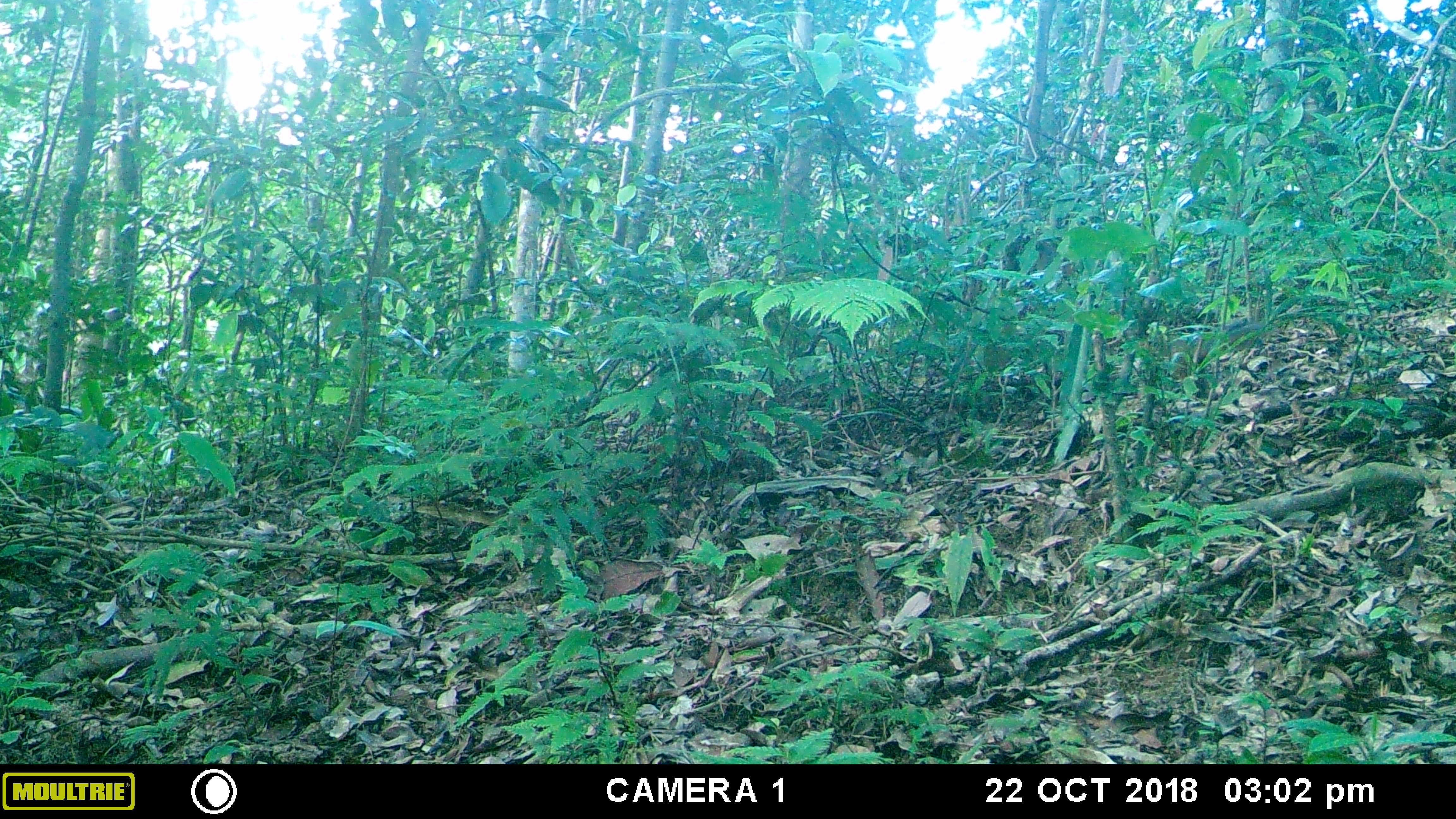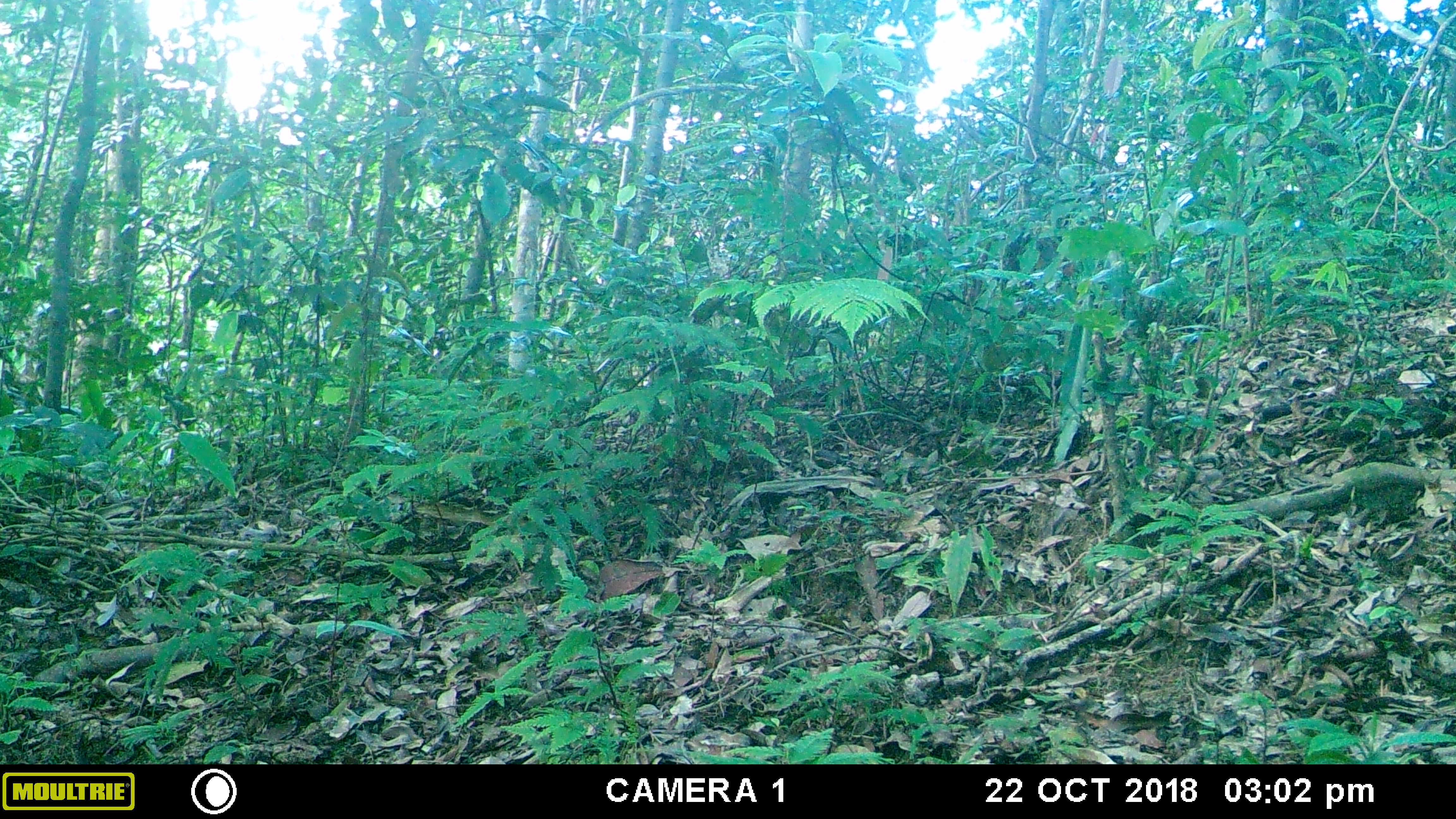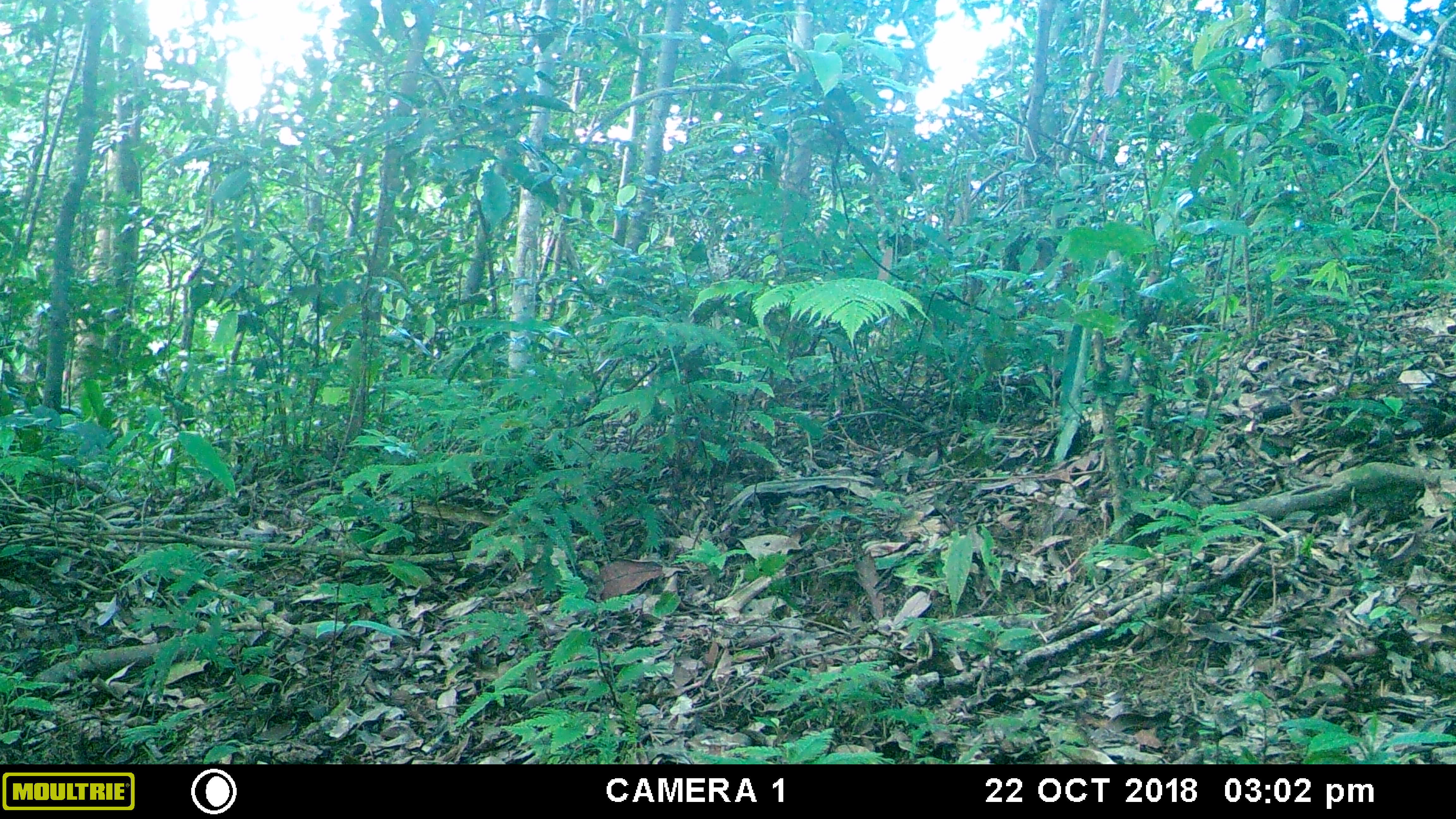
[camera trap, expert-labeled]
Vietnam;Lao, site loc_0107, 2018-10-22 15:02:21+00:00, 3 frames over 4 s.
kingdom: Animalia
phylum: Chordata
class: Mammalia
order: Rodentia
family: Sciuridae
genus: Dremomys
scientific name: Dremomys rufigenis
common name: red-cheeked squirrel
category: red cheeked squirrel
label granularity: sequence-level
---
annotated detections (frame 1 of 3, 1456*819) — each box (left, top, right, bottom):
red cheeked squirrel: (1168, 316, 1266, 361)